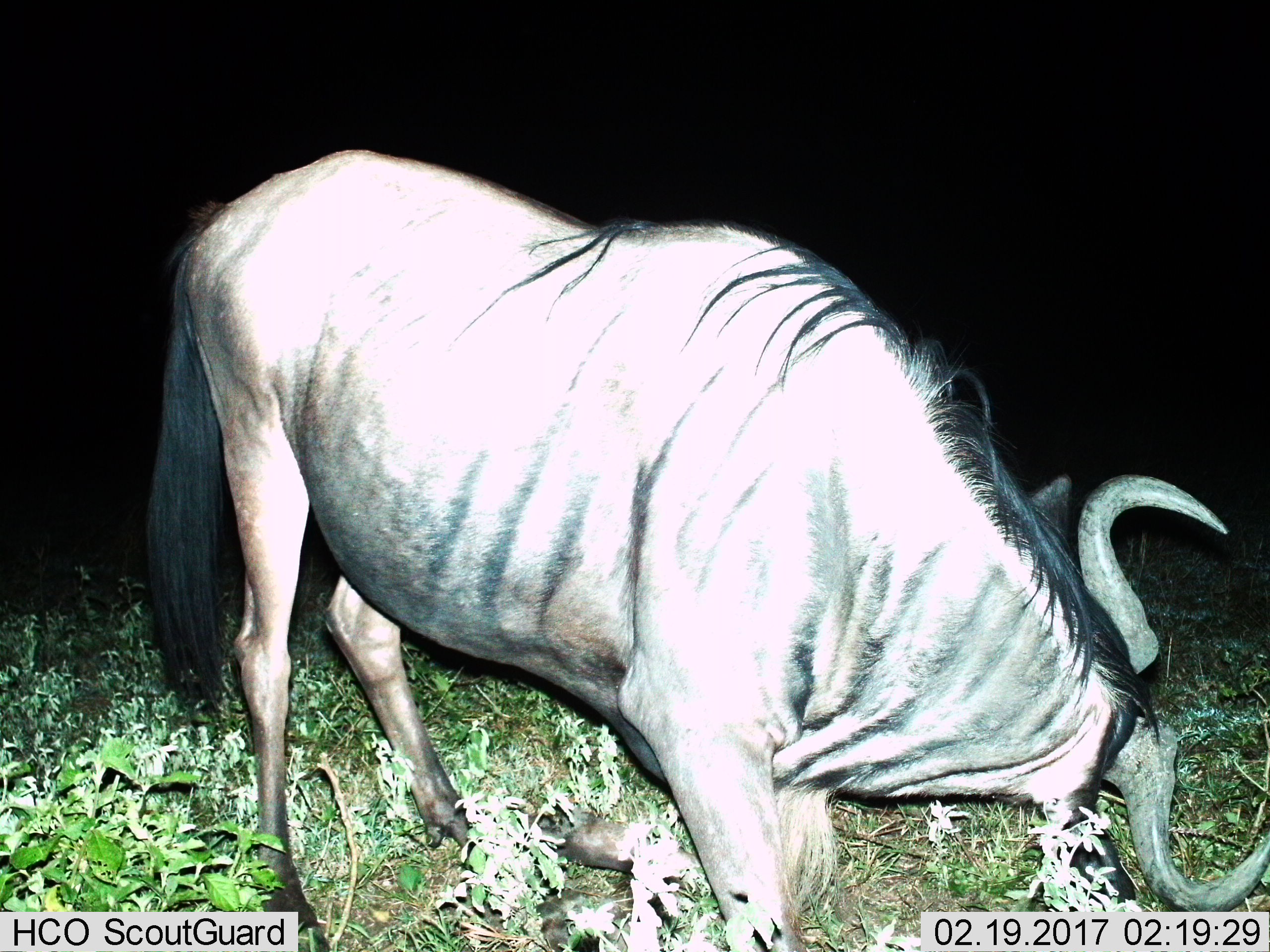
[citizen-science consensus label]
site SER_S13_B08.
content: unidentified animal